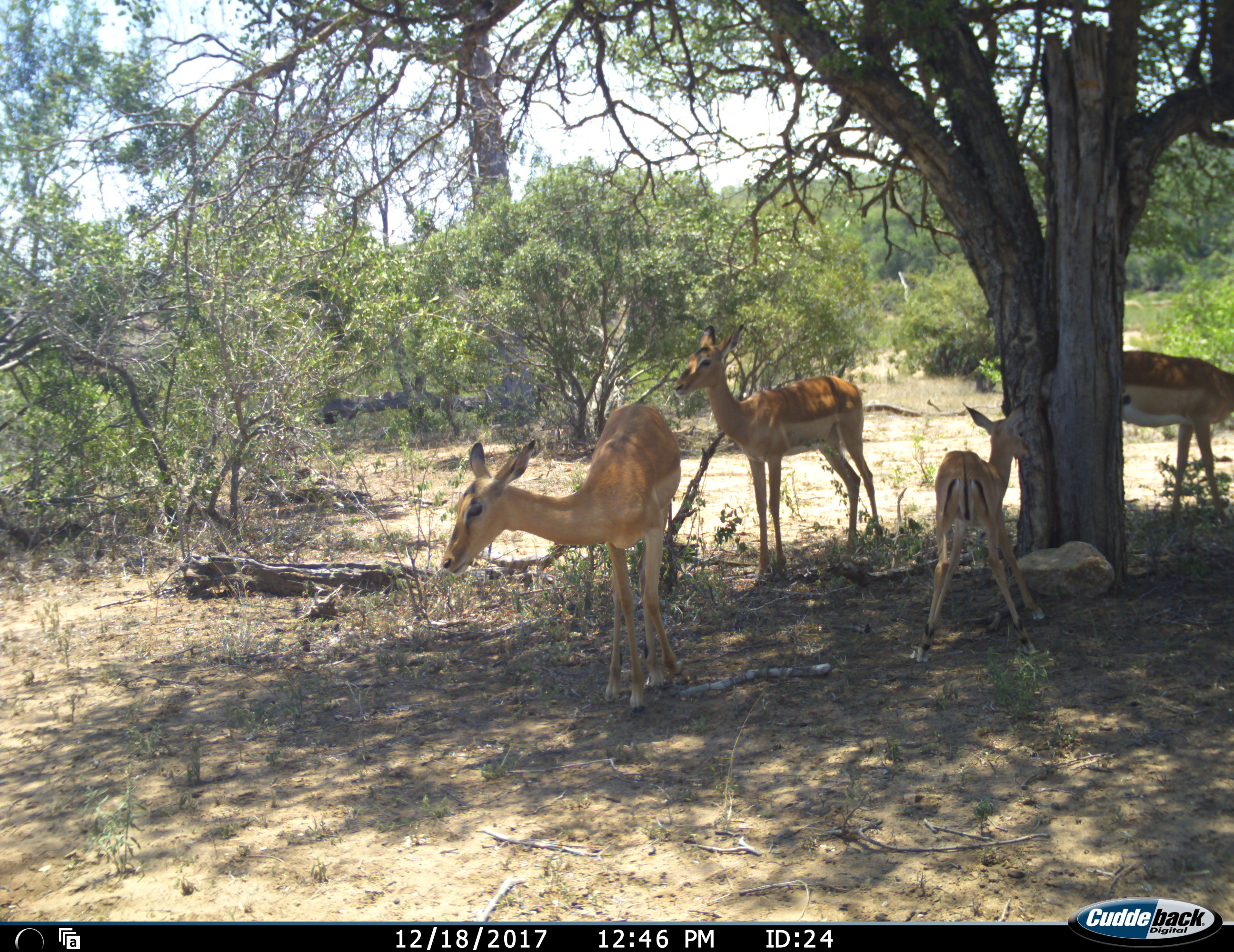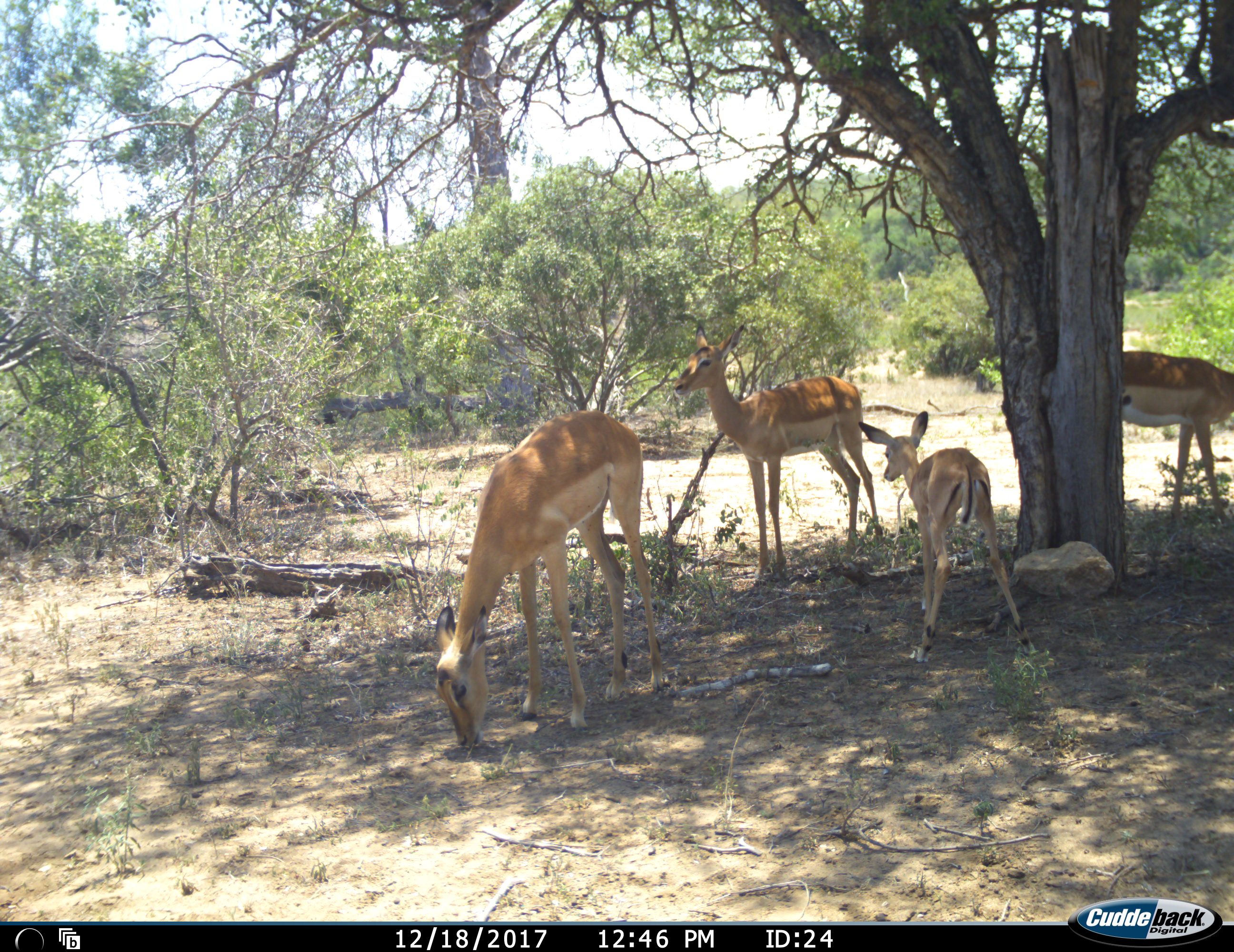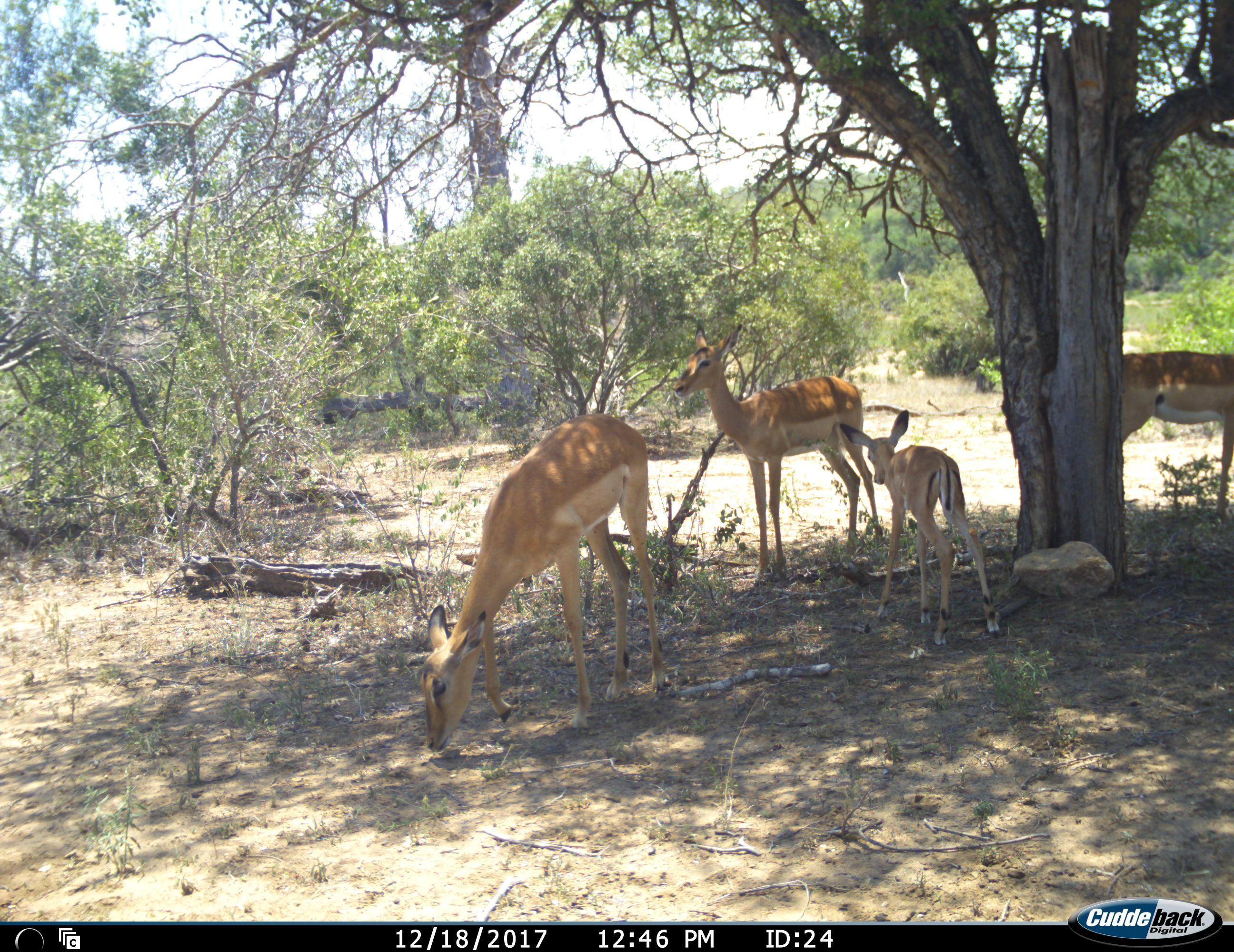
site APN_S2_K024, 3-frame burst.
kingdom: Animalia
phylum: Chordata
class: Mammalia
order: Artiodactyla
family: Bovidae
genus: Aepyceros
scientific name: Aepyceros melampus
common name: impala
Impala (Aepyceros melampus), count 4. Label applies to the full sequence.